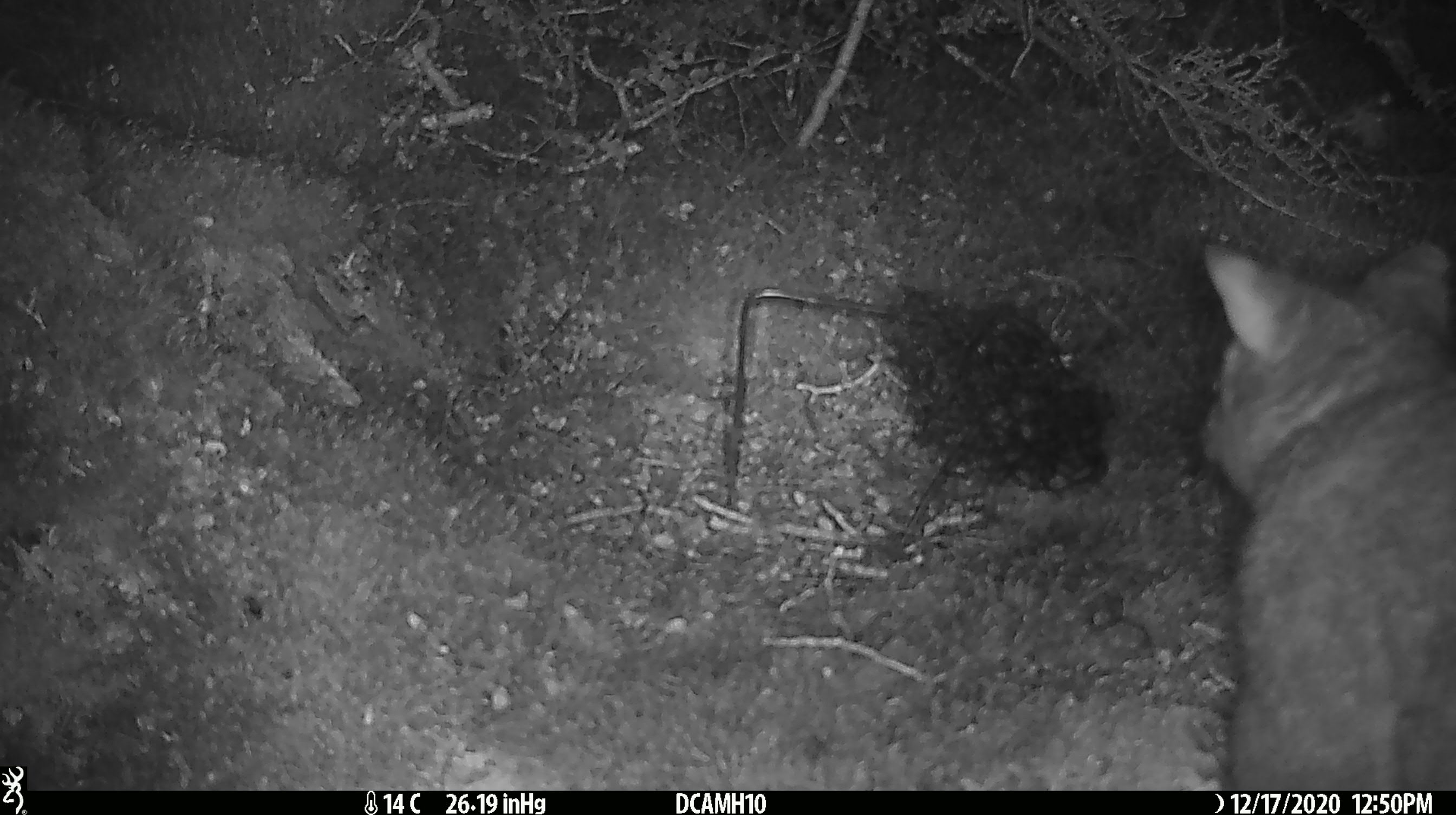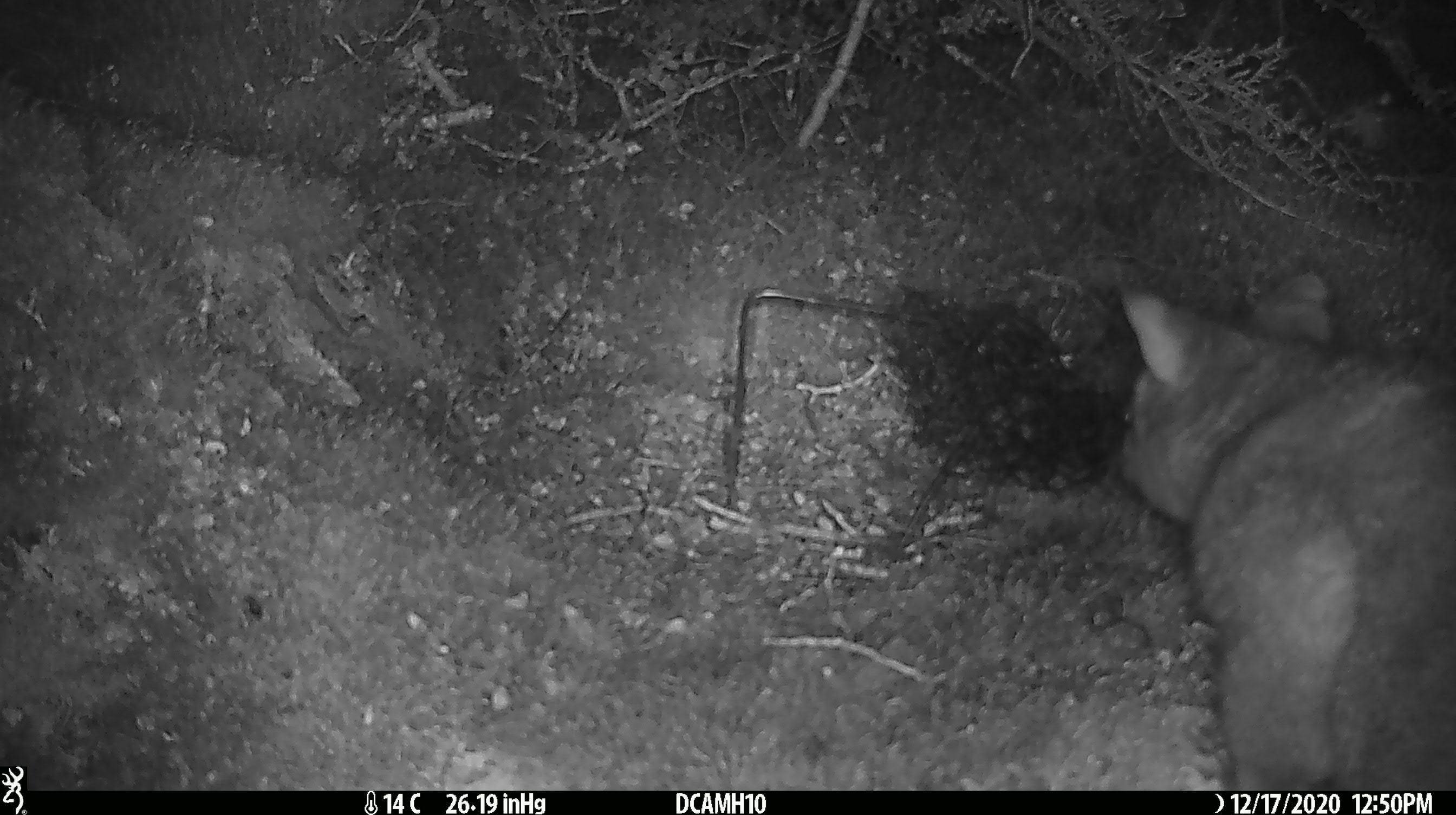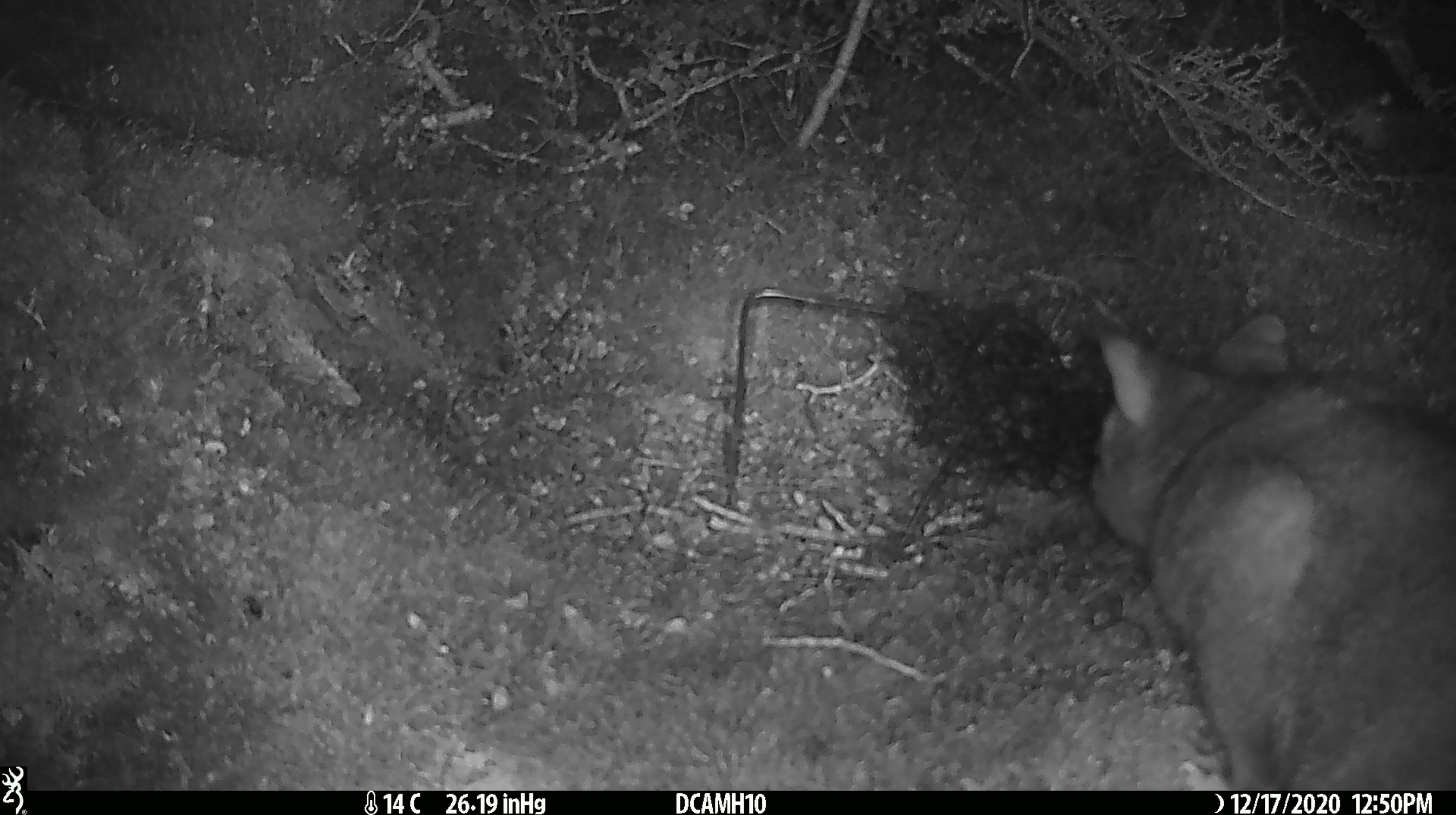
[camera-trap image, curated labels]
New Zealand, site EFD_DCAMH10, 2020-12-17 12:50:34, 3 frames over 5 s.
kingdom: Animalia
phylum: Chordata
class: Mammalia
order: Diprotodontia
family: Phalangeridae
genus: Trichosurus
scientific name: Trichosurus vulpecula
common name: common brushtail possum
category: possum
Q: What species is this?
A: Possum (common brushtail possum) (Trichosurus vulpecula).